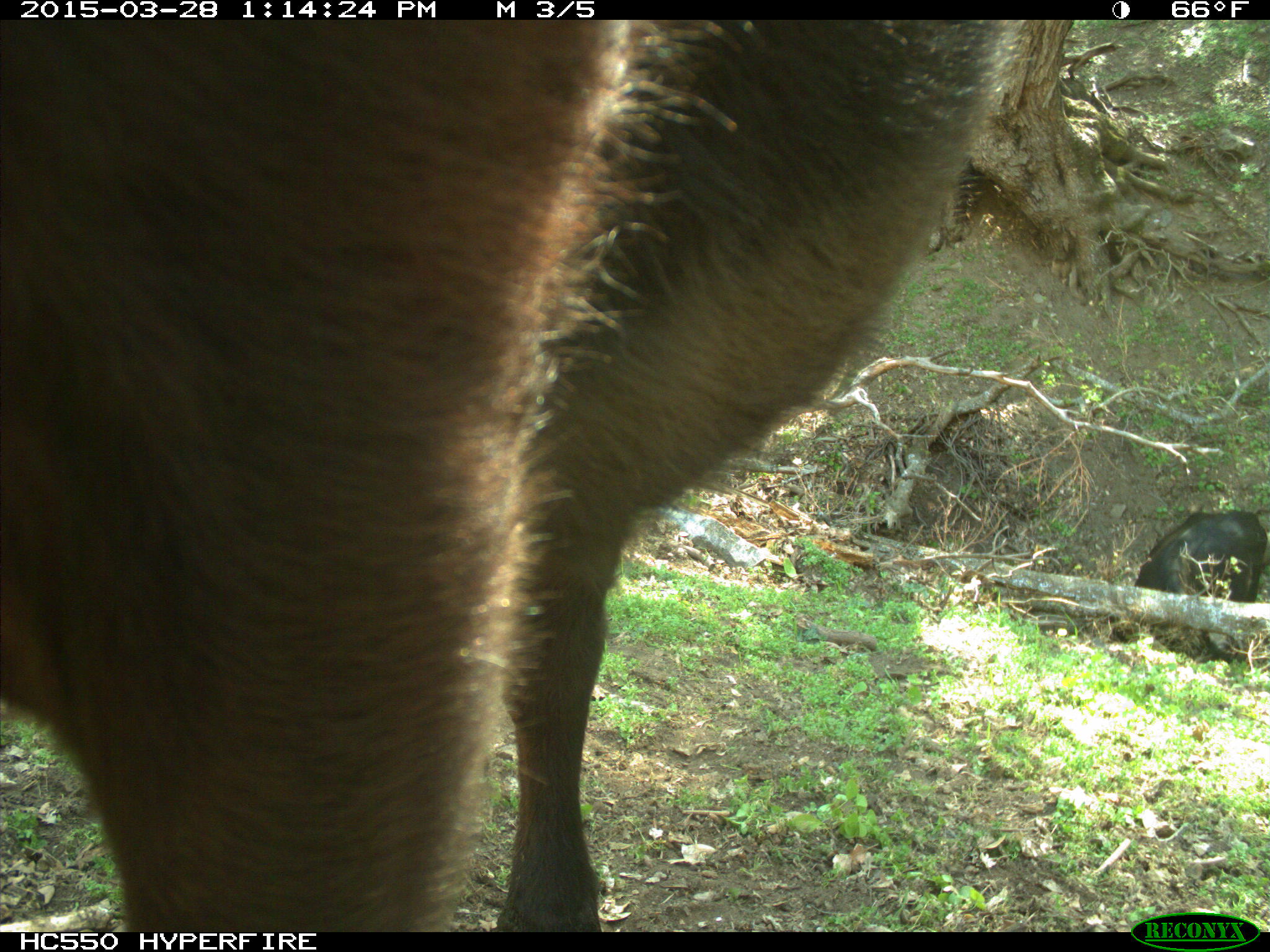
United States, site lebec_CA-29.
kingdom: Animalia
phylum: Chordata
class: Mammalia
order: Artiodactyla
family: Bovidae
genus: Bos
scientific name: Bos taurus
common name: domestic cow